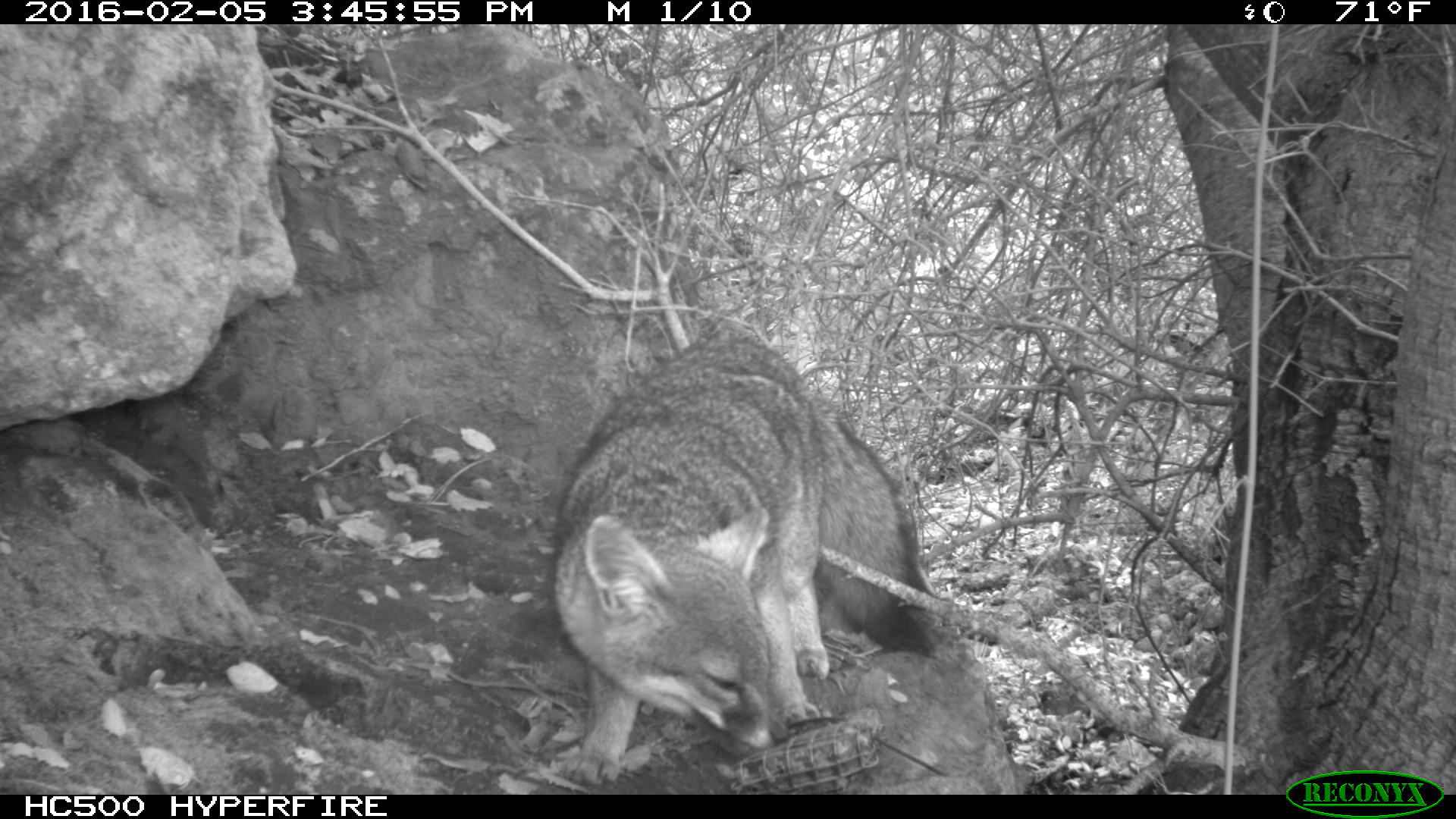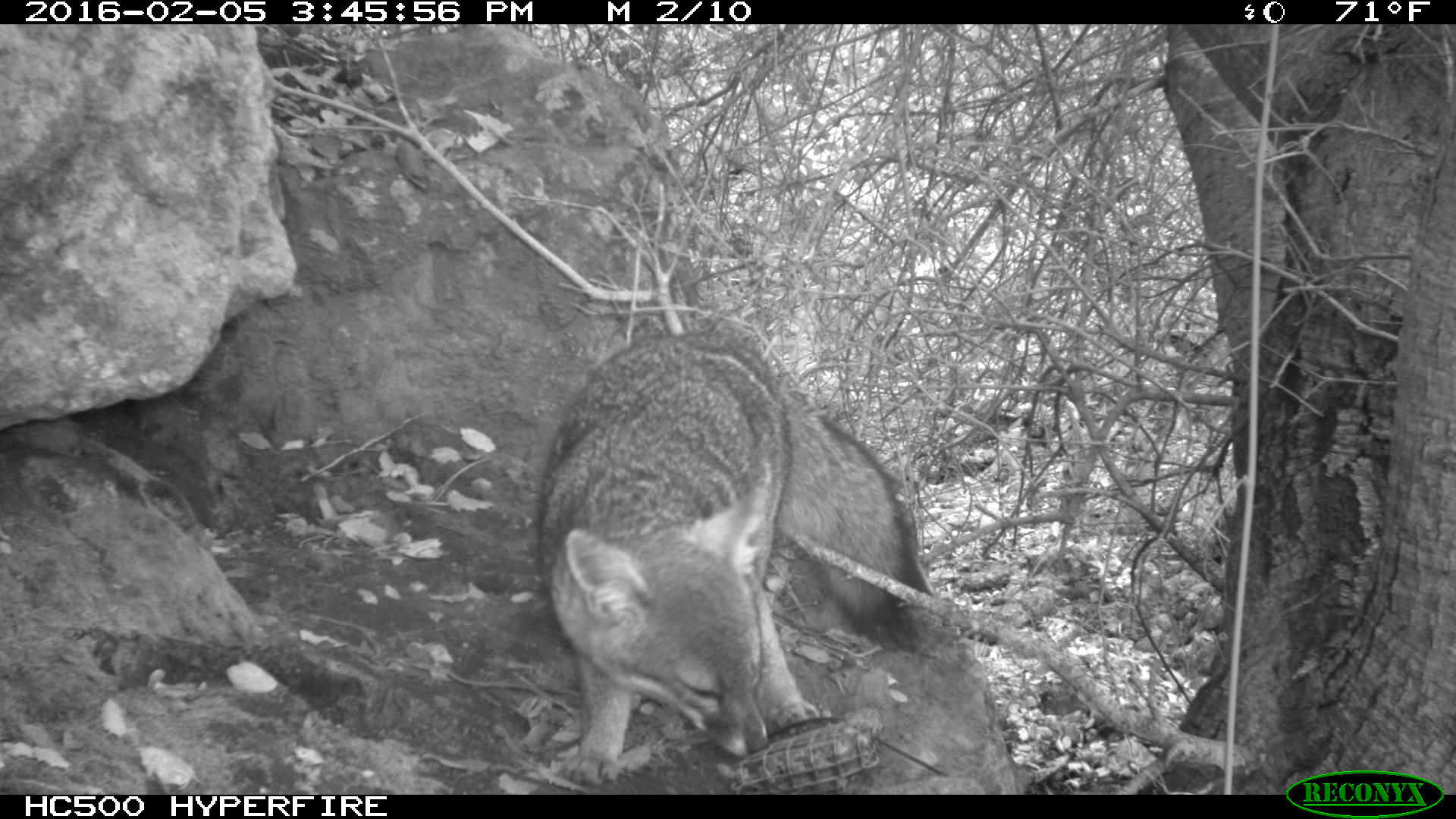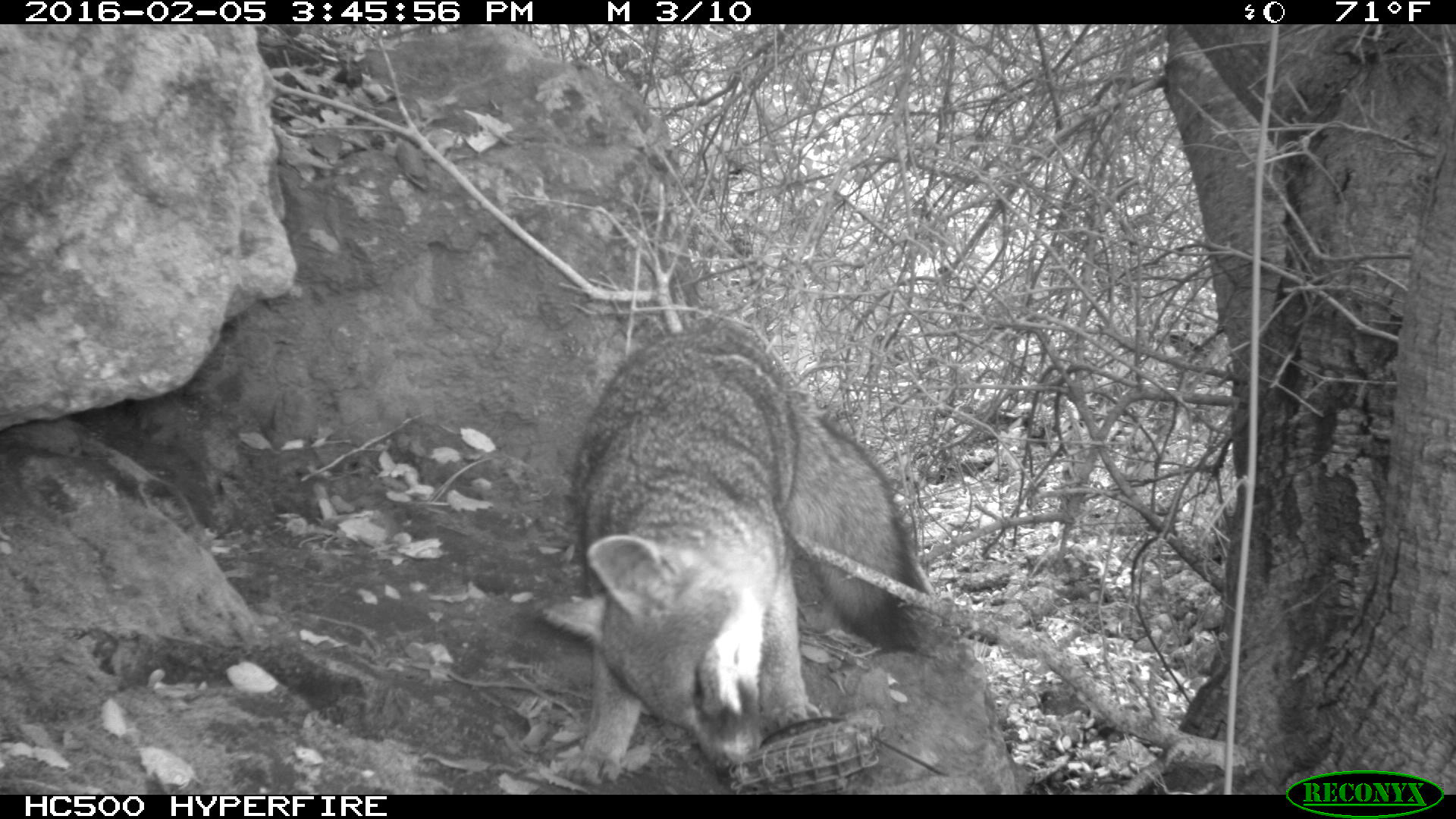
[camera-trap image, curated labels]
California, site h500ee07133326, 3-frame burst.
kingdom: Animalia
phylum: Chordata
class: Mammalia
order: Carnivora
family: Canidae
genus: Urocyon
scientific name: Urocyon littoralis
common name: island fox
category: fox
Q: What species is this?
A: Fox (island fox) (Urocyon littoralis).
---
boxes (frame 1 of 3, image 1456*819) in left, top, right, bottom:
fox: 554, 332, 936, 783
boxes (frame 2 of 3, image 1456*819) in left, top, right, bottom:
fox: 536, 331, 919, 788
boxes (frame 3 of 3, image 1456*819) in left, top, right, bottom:
fox: 542, 315, 927, 782